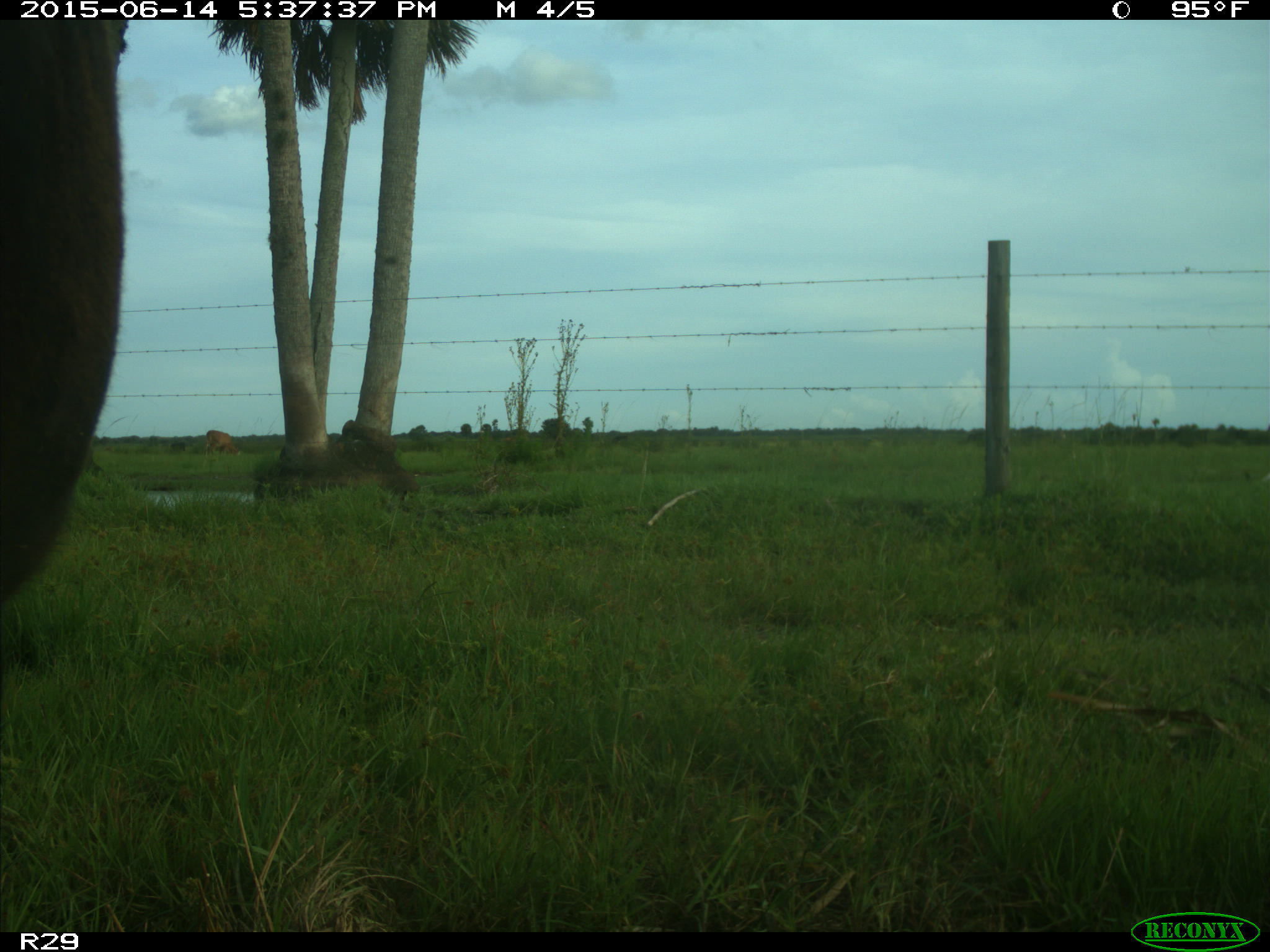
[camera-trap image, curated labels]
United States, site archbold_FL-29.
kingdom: Animalia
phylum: Chordata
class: Mammalia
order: Artiodactyla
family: Bovidae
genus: Bos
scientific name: Bos taurus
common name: domestic cow